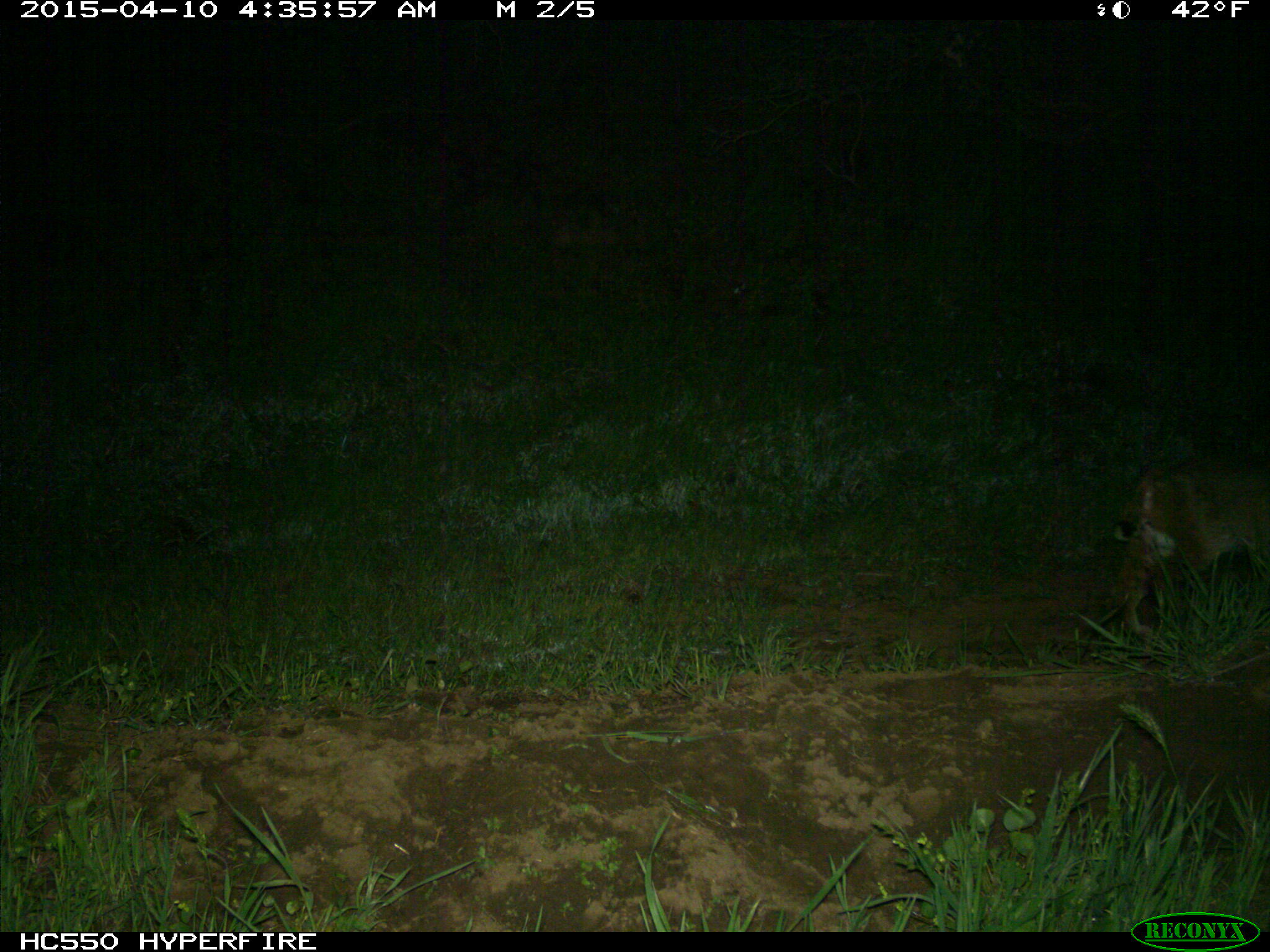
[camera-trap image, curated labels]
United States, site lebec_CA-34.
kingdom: Animalia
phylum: Chordata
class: Mammalia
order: Carnivora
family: Felidae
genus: Lynx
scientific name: Lynx rufus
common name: bobcat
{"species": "Lynx rufus (bobcat)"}